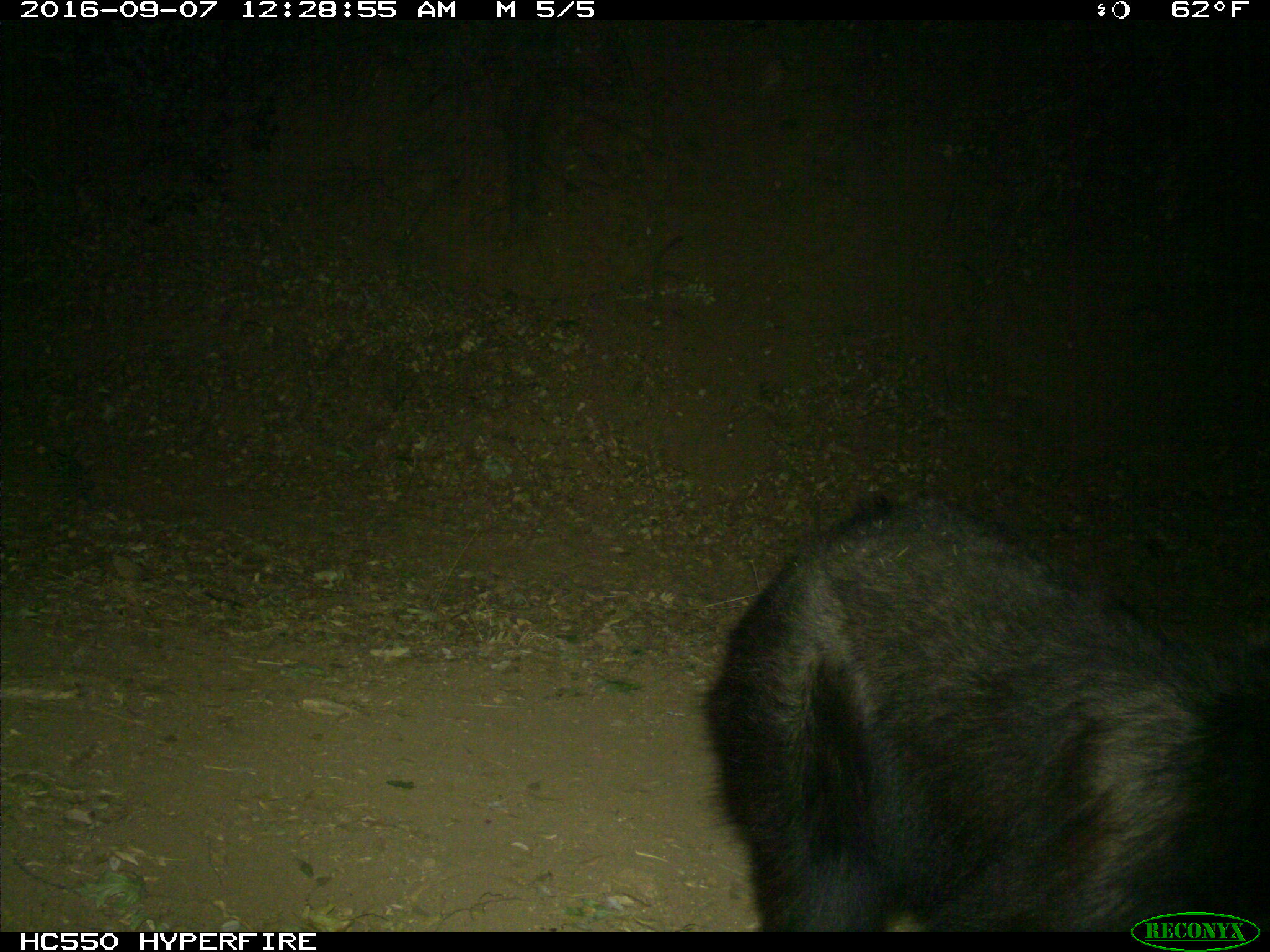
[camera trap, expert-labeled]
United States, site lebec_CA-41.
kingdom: Animalia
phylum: Chordata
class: Mammalia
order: Carnivora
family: Ursidae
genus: Ursus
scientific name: Ursus americanus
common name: american black bear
Ursus americanus (american black bear).